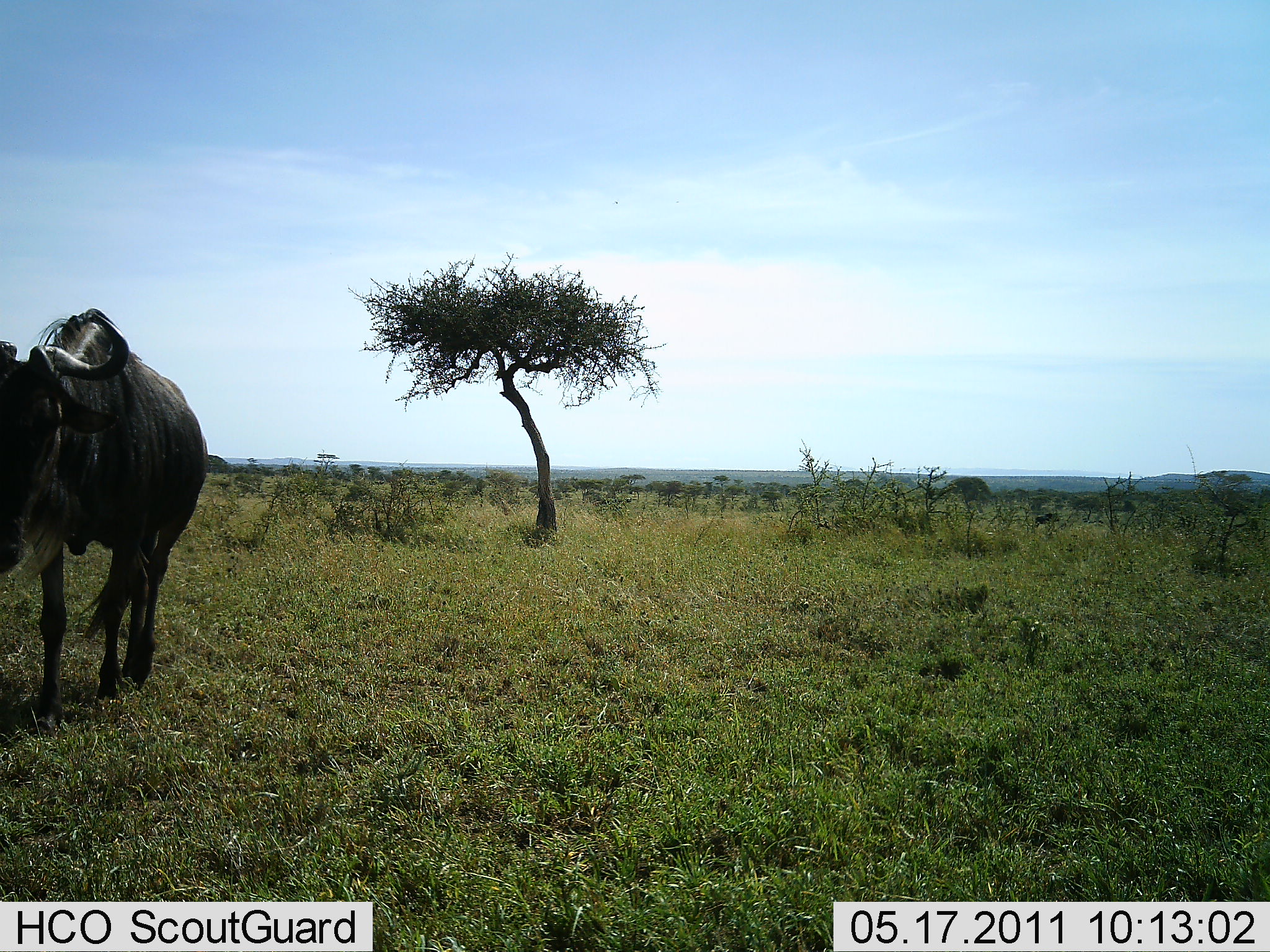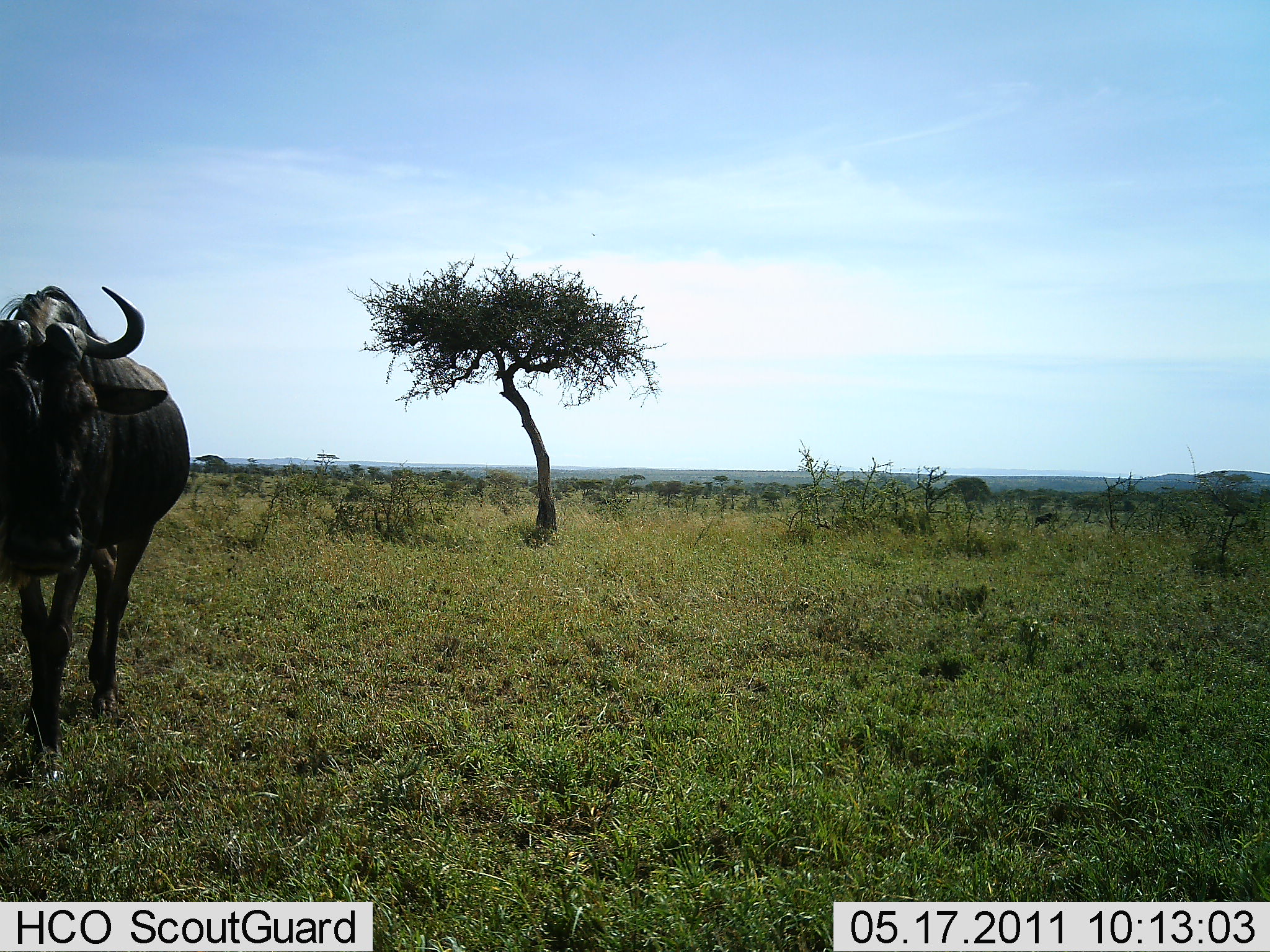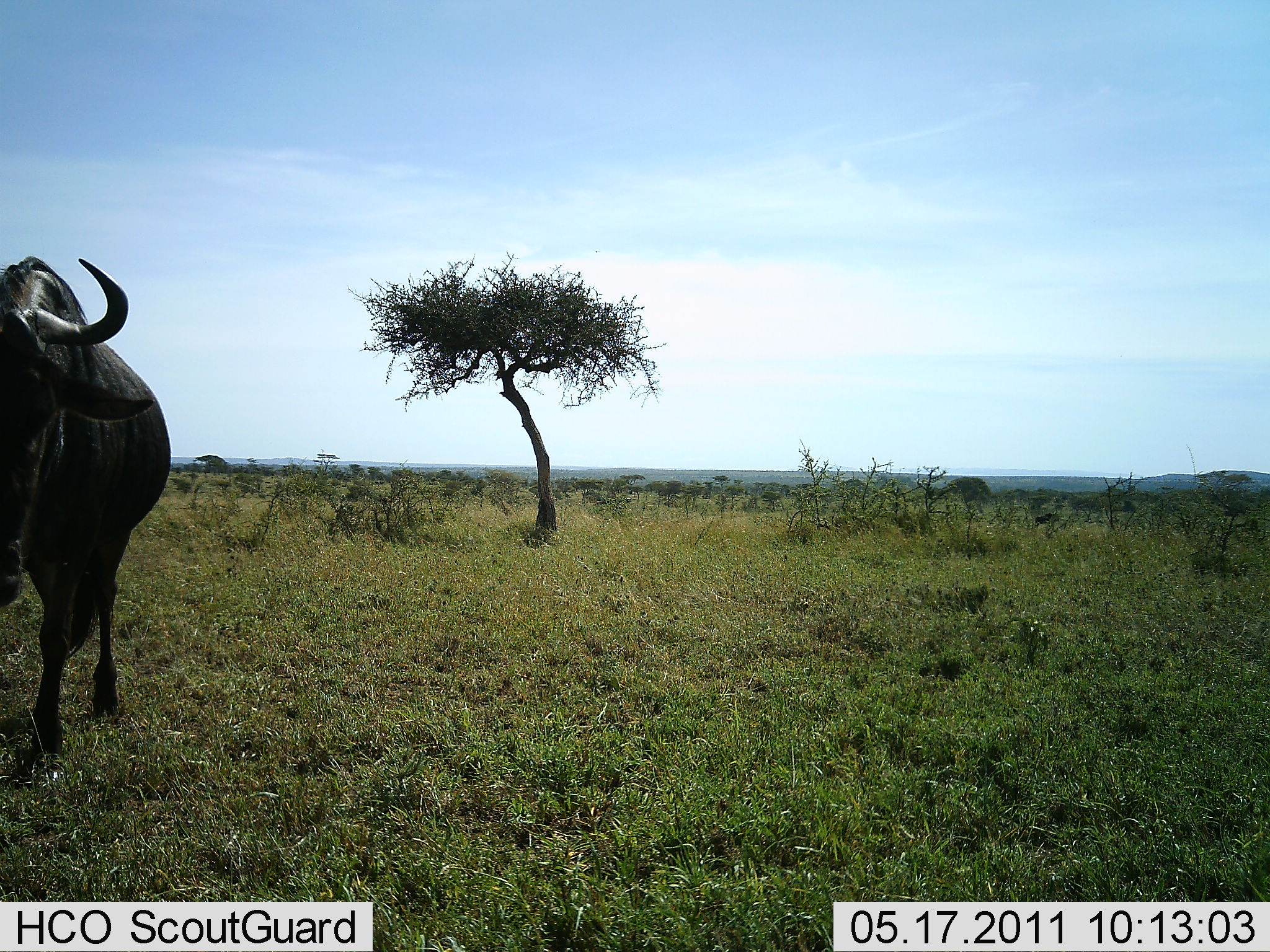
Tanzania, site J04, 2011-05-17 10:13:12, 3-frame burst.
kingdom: Animalia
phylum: Chordata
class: Mammalia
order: Artiodactyla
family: Bovidae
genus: Connochaetes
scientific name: Connochaetes taurinus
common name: blue wildebeest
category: wildebeest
Wildebeest (blue wildebeest) (Connochaetes taurinus), count 1. Behavior (volunteer vote fractions): standing 10%, resting 0%, moving 90%, interacting 0%. Young present (vote fraction): 0%. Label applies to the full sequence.